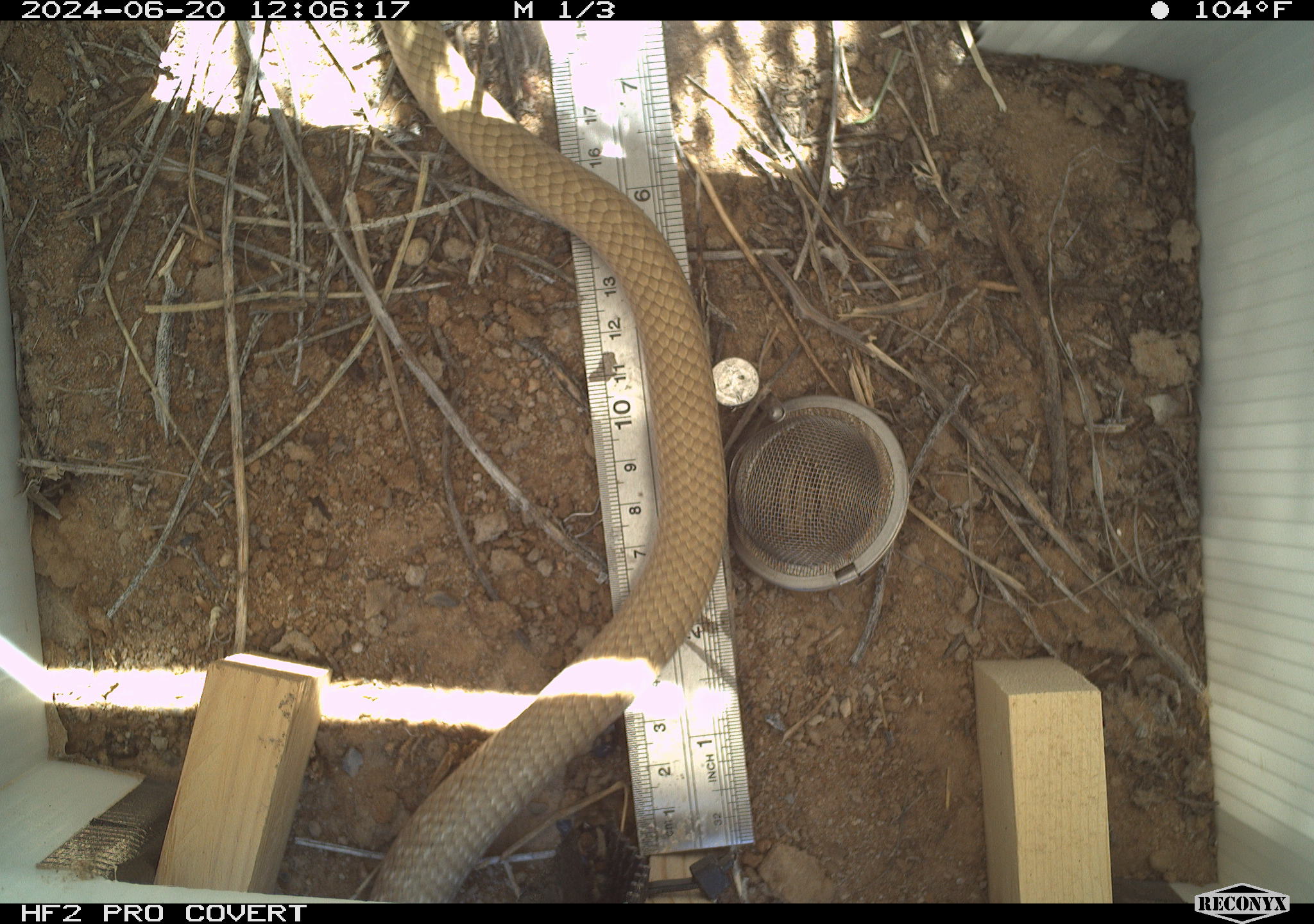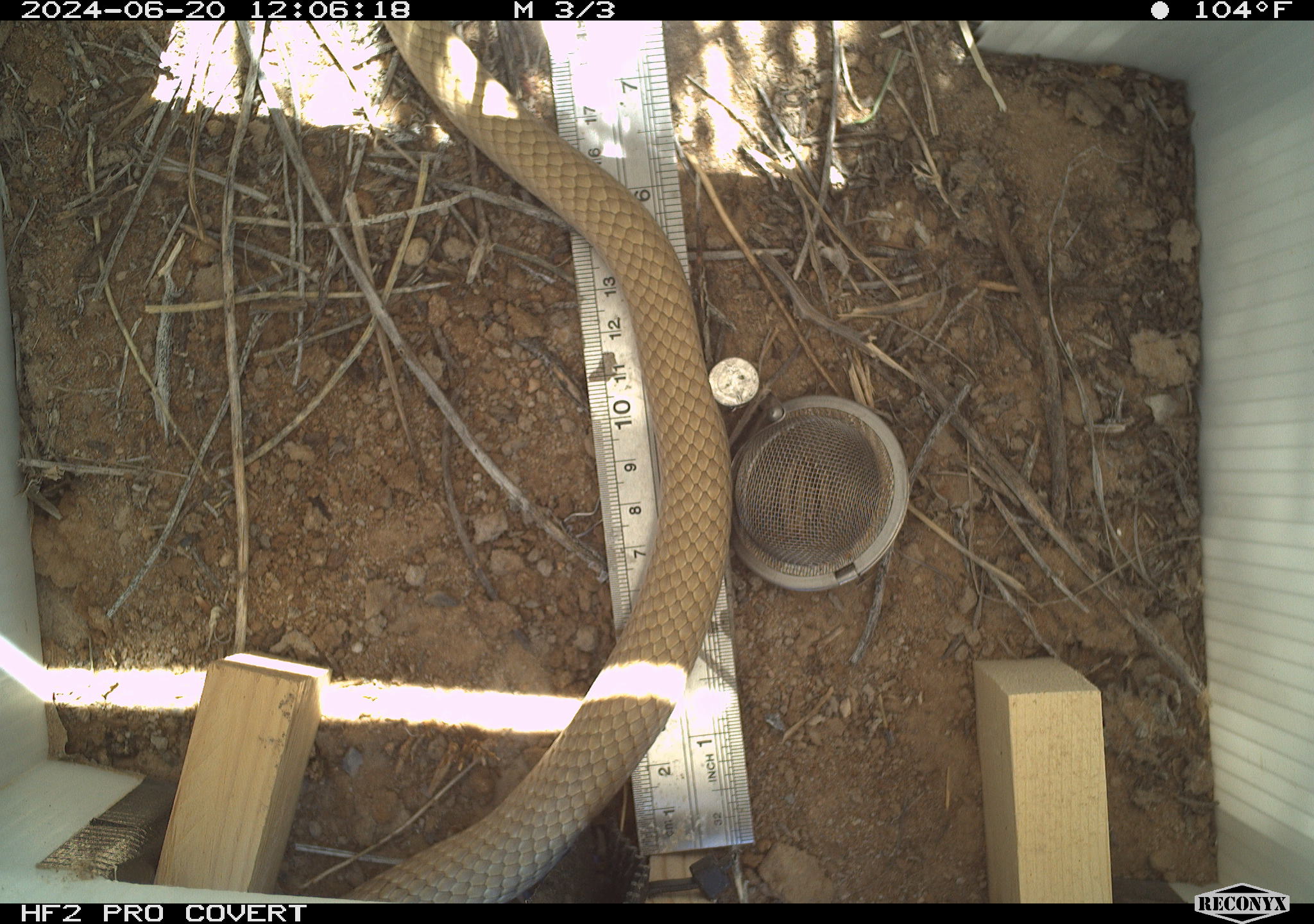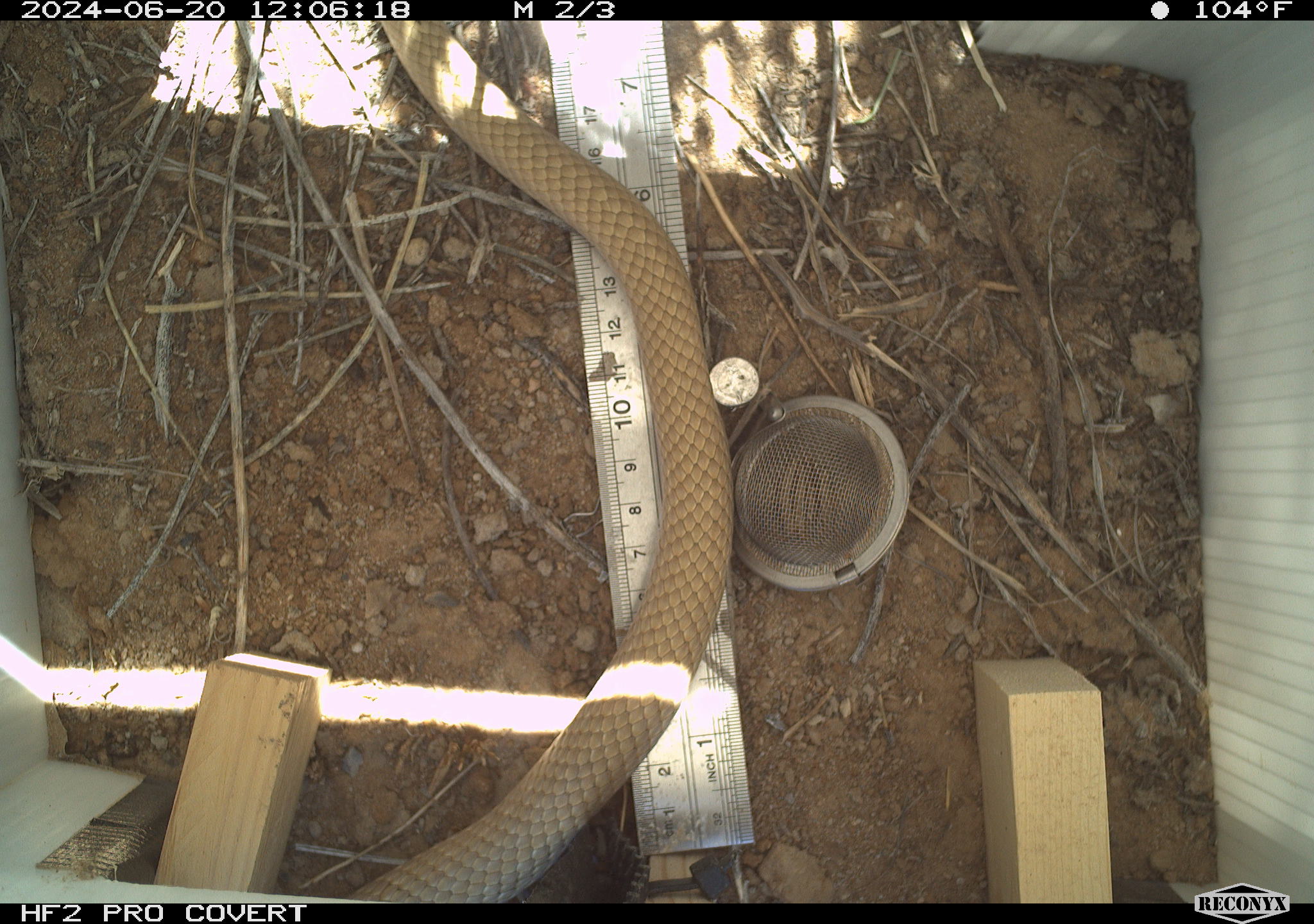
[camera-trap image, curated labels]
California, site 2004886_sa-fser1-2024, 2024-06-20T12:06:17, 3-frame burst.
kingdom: Animalia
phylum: Chordata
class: Reptilia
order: Squamata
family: Colubridae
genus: Masticophis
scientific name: Masticophis flagellum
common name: coachwhip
Coachwhip (Masticophis flagellum).